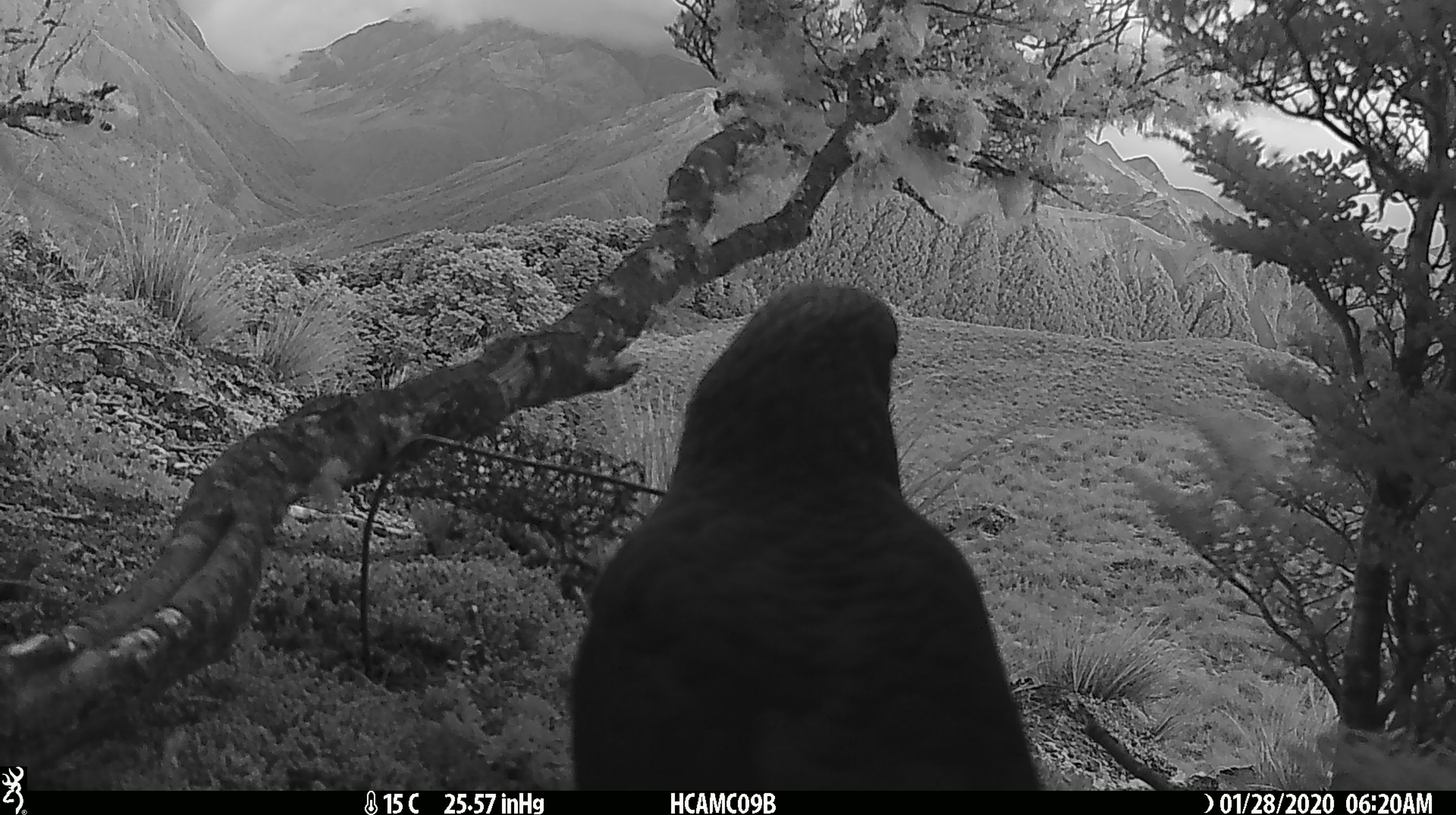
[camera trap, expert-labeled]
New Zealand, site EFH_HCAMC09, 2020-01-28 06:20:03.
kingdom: Animalia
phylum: Chordata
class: Aves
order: Psittaciformes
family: Strigopidae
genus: Nestor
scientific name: Nestor notabilis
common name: kea